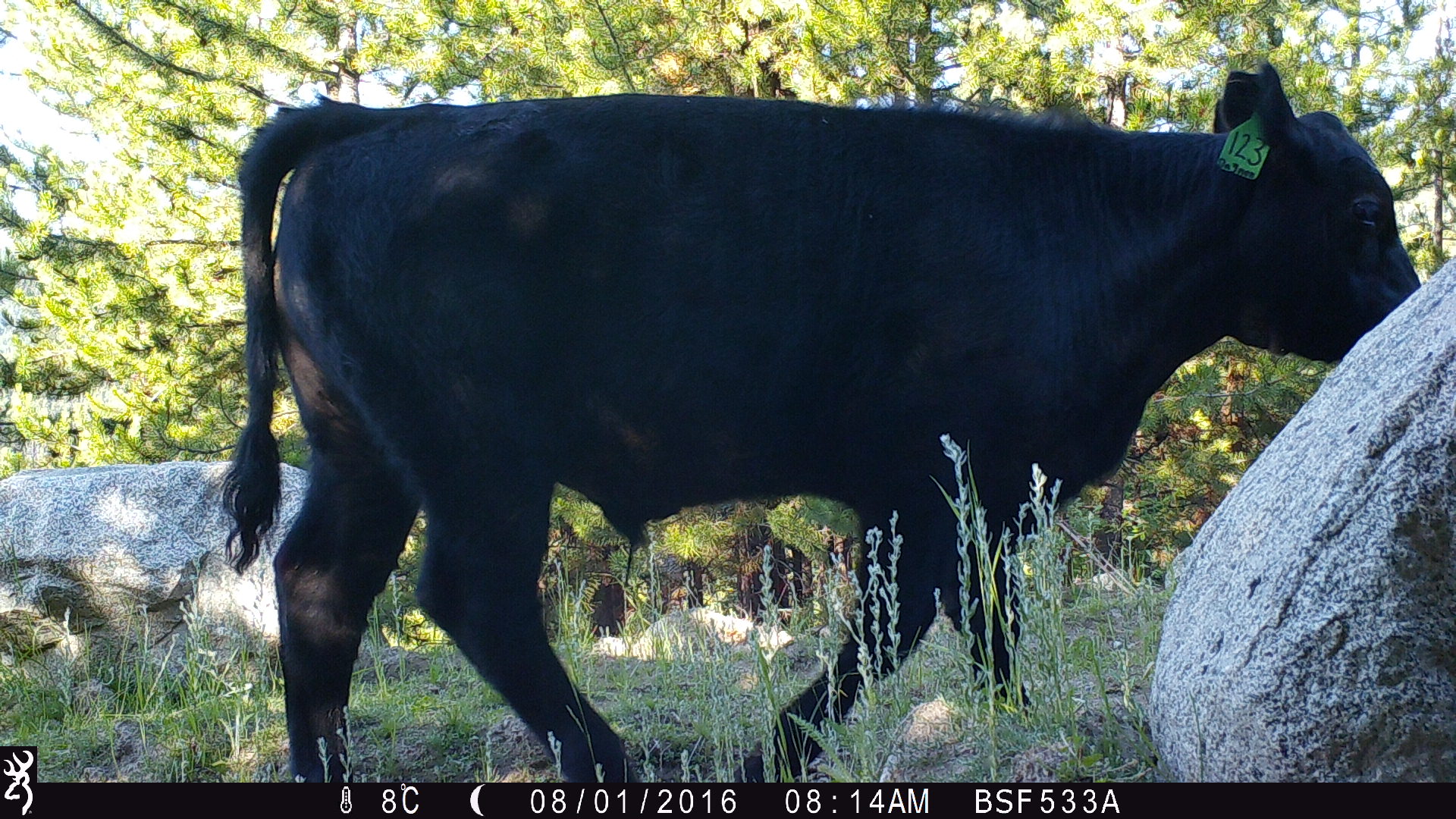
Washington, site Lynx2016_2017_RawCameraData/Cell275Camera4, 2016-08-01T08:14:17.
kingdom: Animalia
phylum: Chordata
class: Mammalia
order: Artiodactyla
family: Bovidae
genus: Bos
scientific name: Bos taurus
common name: domestic cattle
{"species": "domestic cattle (Bos taurus)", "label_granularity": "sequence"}